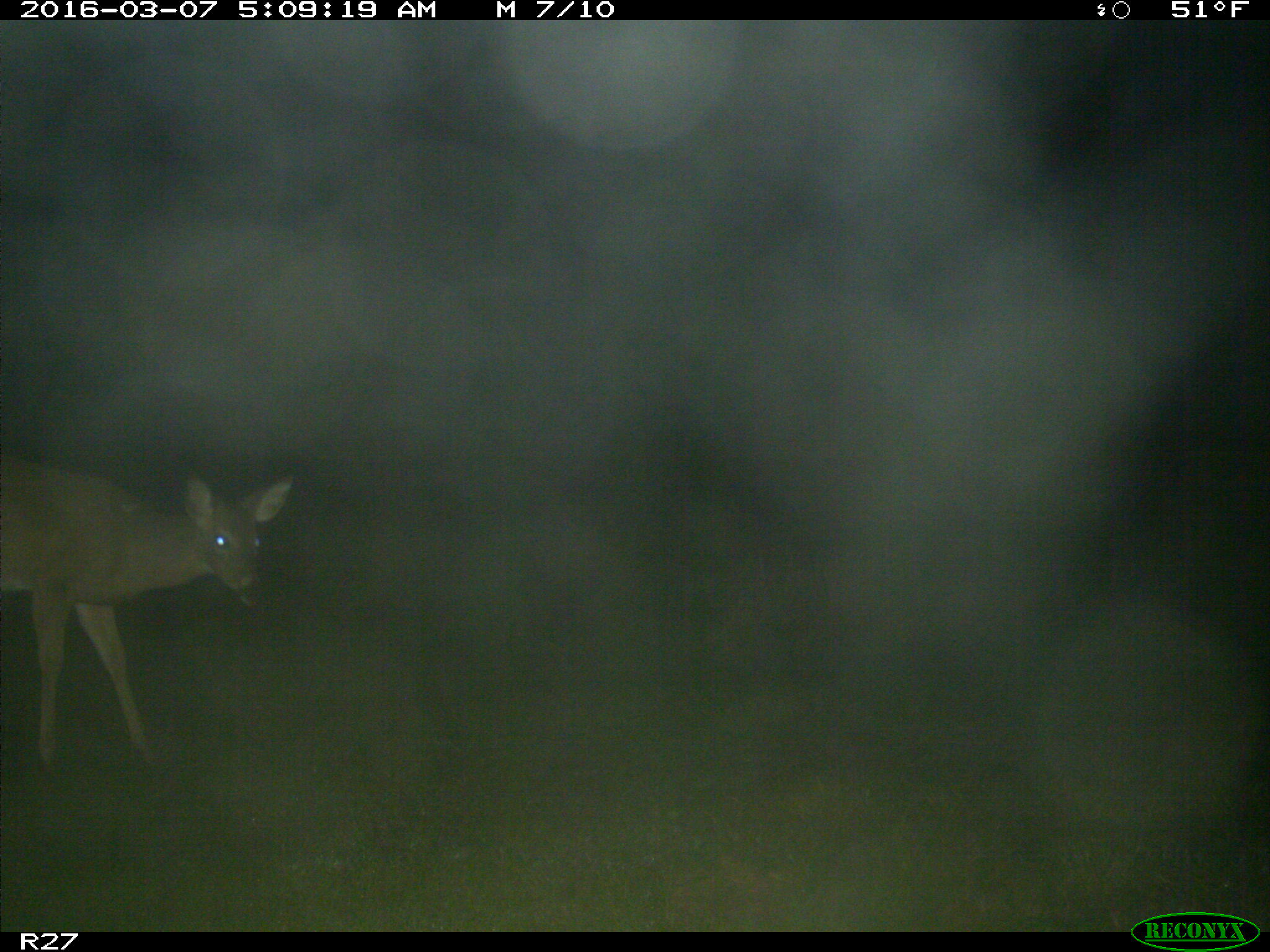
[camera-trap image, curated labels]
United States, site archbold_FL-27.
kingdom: Animalia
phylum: Chordata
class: Mammalia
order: Artiodactyla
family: Cervidae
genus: Odocoileus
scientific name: Odocoileus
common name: deer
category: unidentified deer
Unidentified deer (deer) (Odocoileus).